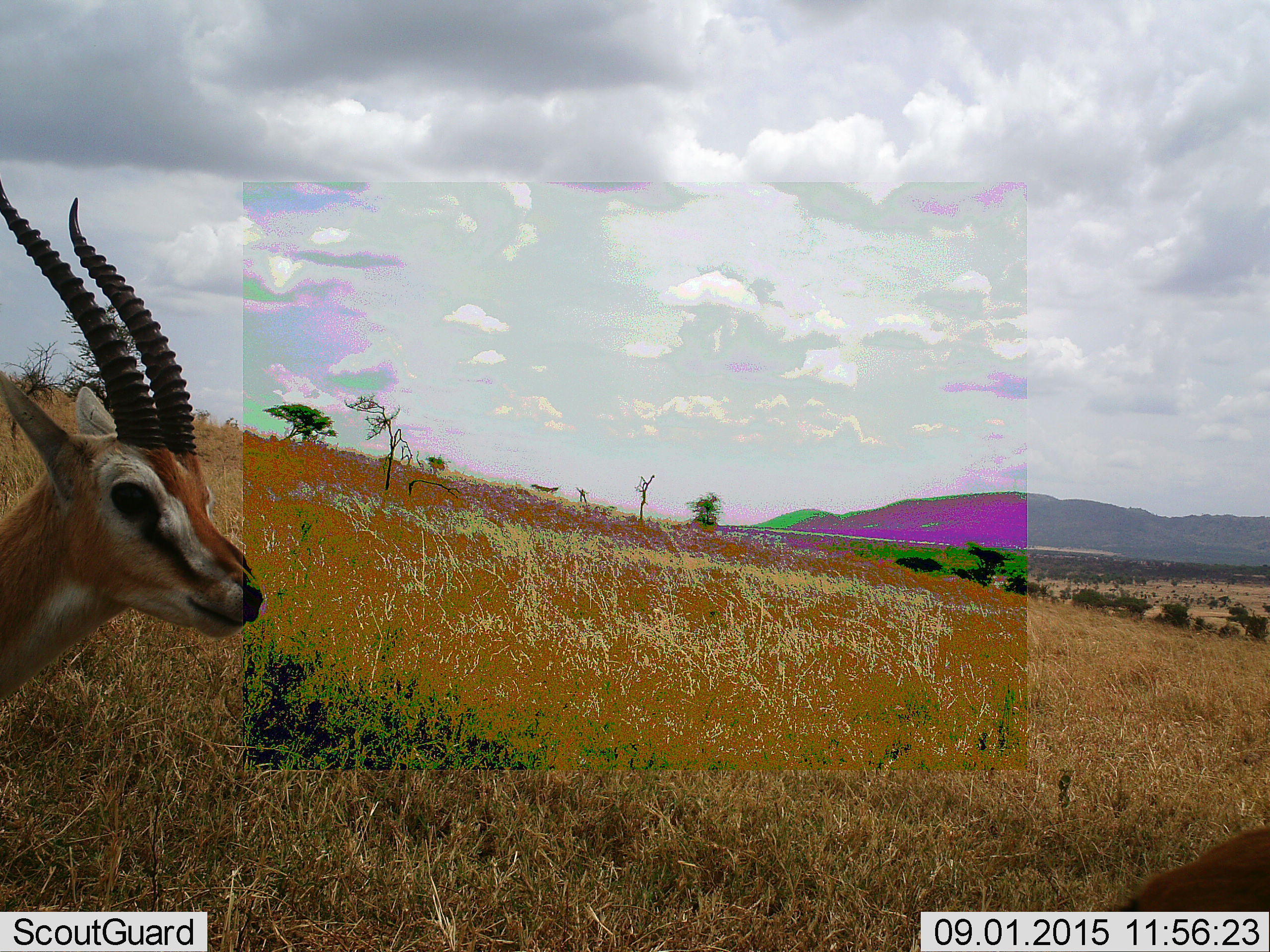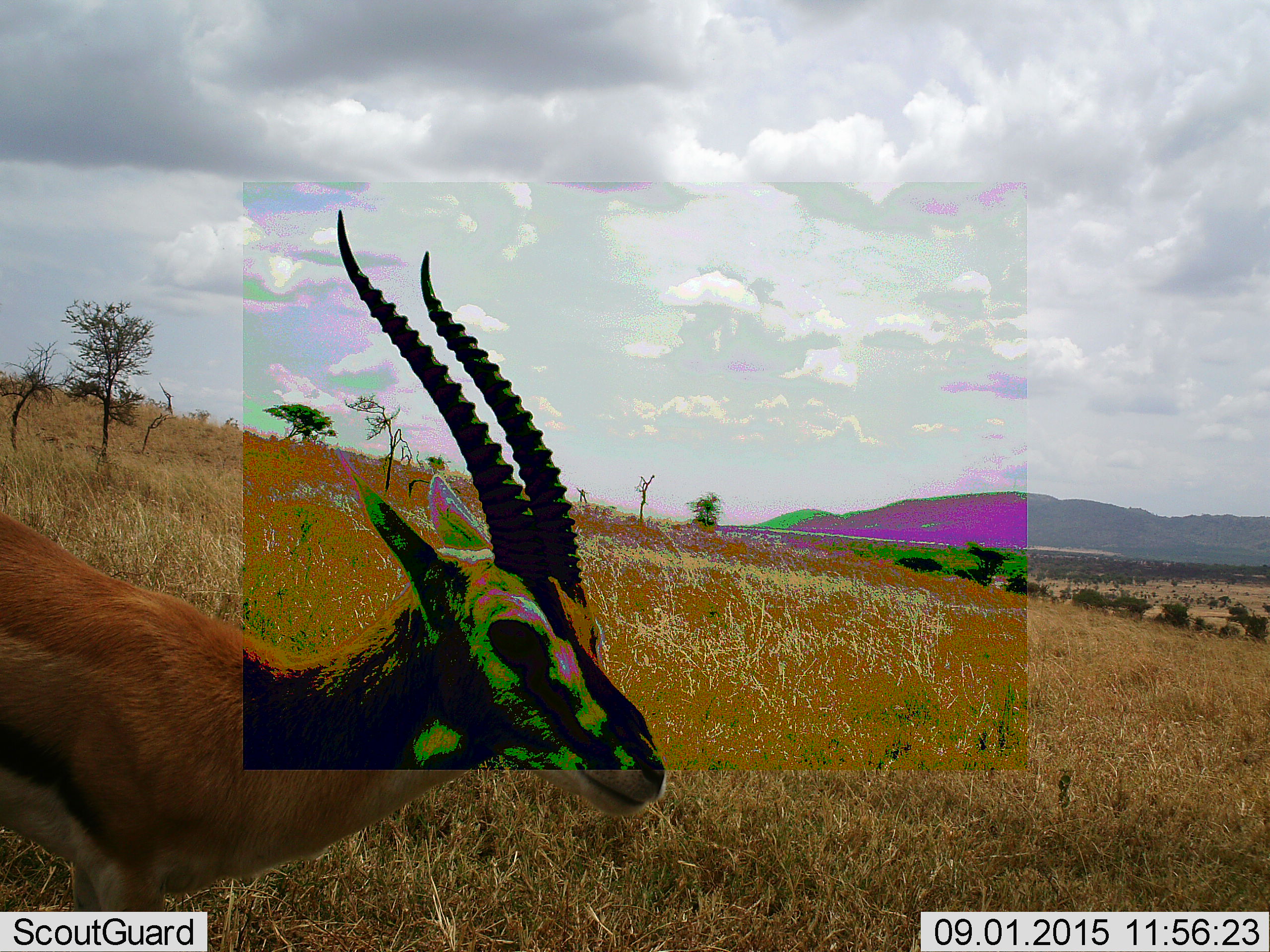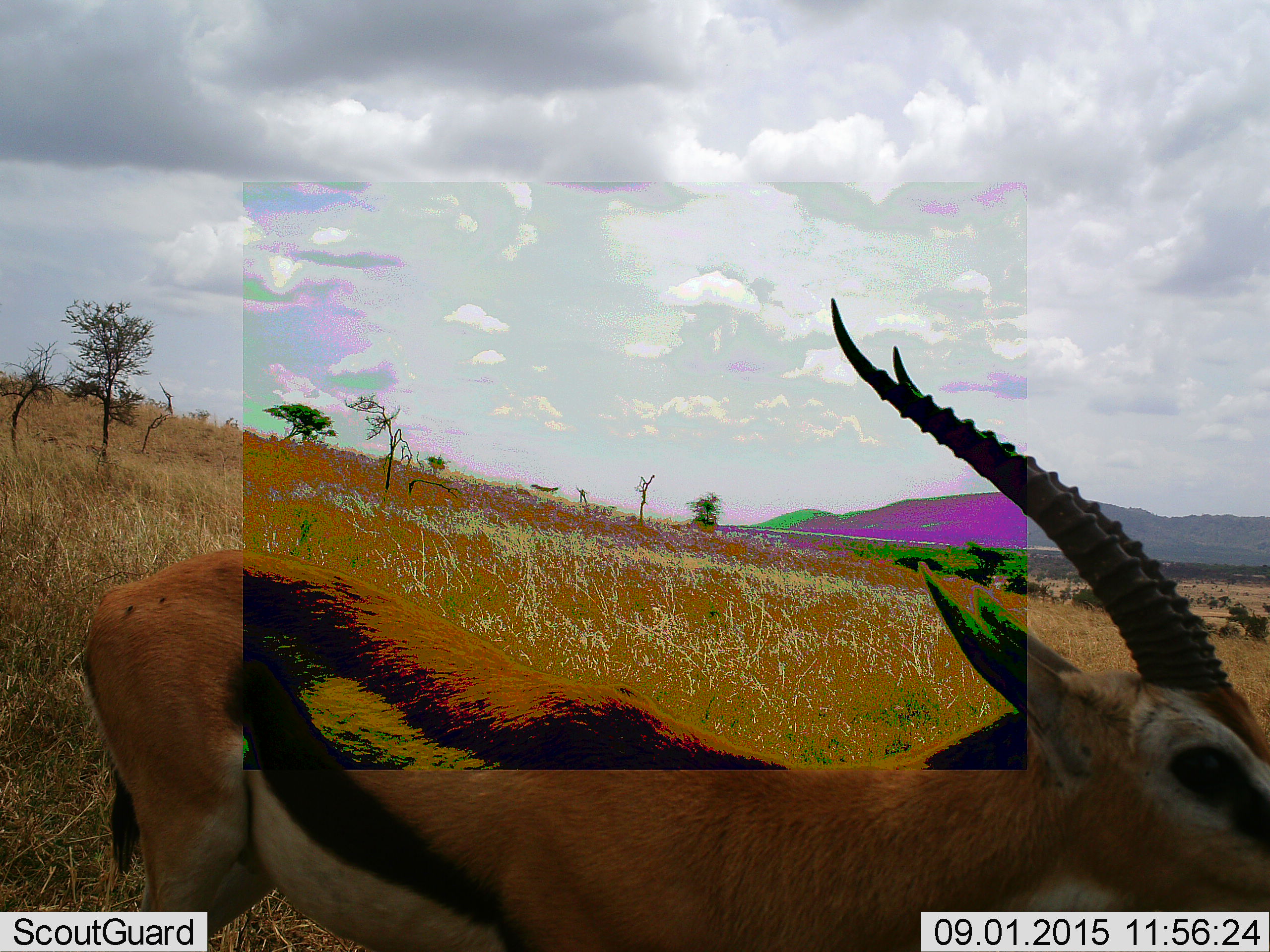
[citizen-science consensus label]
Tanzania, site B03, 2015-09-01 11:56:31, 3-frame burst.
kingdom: Animalia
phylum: Chordata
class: Mammalia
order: Artiodactyla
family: Bovidae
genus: Eudorcas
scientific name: Eudorcas thomsonii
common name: thomson's gazelle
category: gazellethomsons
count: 1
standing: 20%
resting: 7%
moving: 67%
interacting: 13%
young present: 0%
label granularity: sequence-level